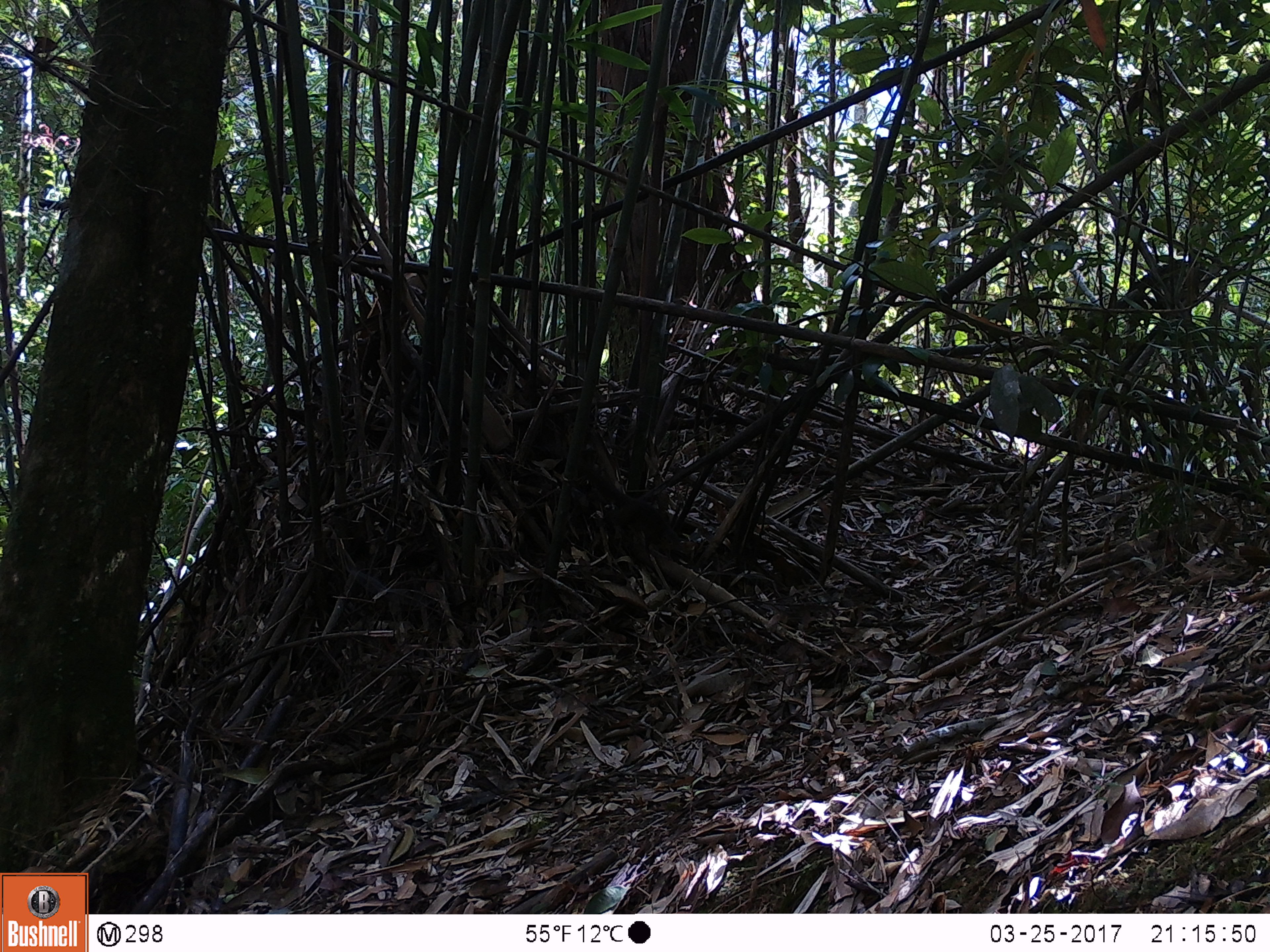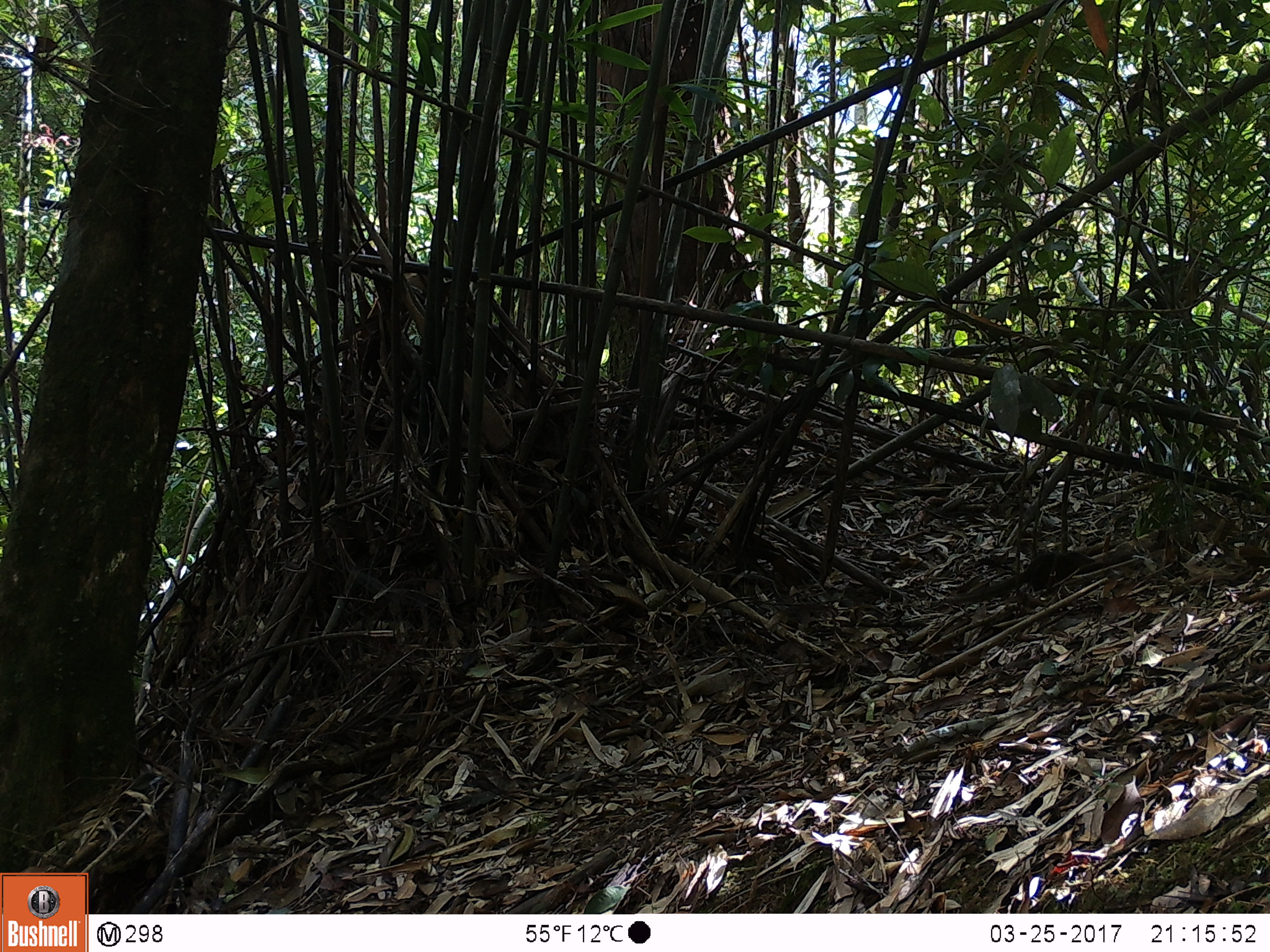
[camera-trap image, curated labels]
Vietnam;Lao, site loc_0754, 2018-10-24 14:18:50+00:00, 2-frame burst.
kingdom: Animalia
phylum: Chordata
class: Mammalia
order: Scandentia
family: Tupaiidae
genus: Tupaia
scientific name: Tupaia belangeri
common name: northern treeshrew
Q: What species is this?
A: Northern treeshrew (Tupaia belangeri).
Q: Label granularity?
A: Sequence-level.